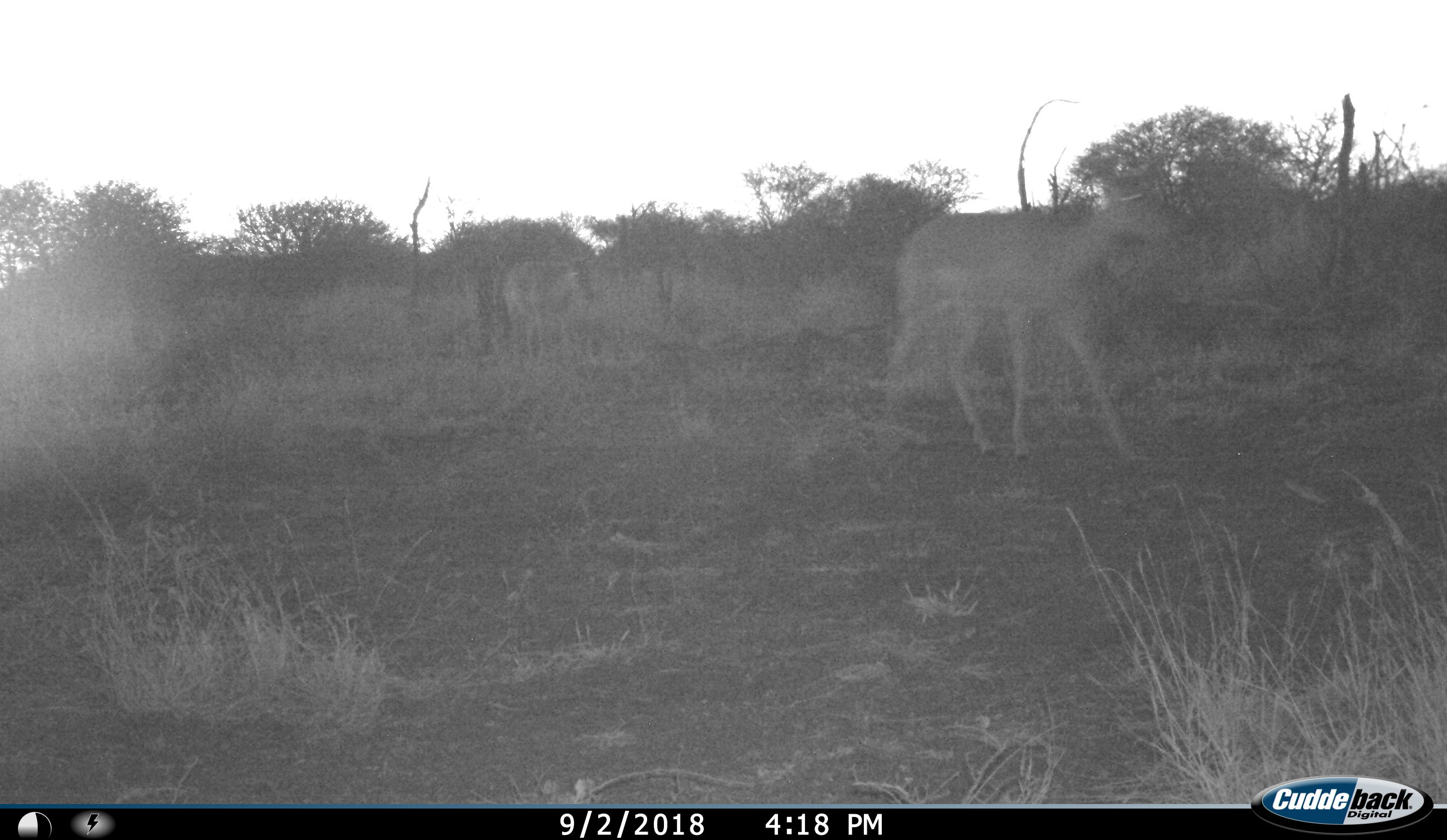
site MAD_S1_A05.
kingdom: Animalia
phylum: Chordata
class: Mammalia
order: Artiodactyla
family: Bovidae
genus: Aepyceros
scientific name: Aepyceros melampus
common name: impala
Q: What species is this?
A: Impala (Aepyceros melampus).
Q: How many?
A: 2.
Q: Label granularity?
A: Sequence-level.